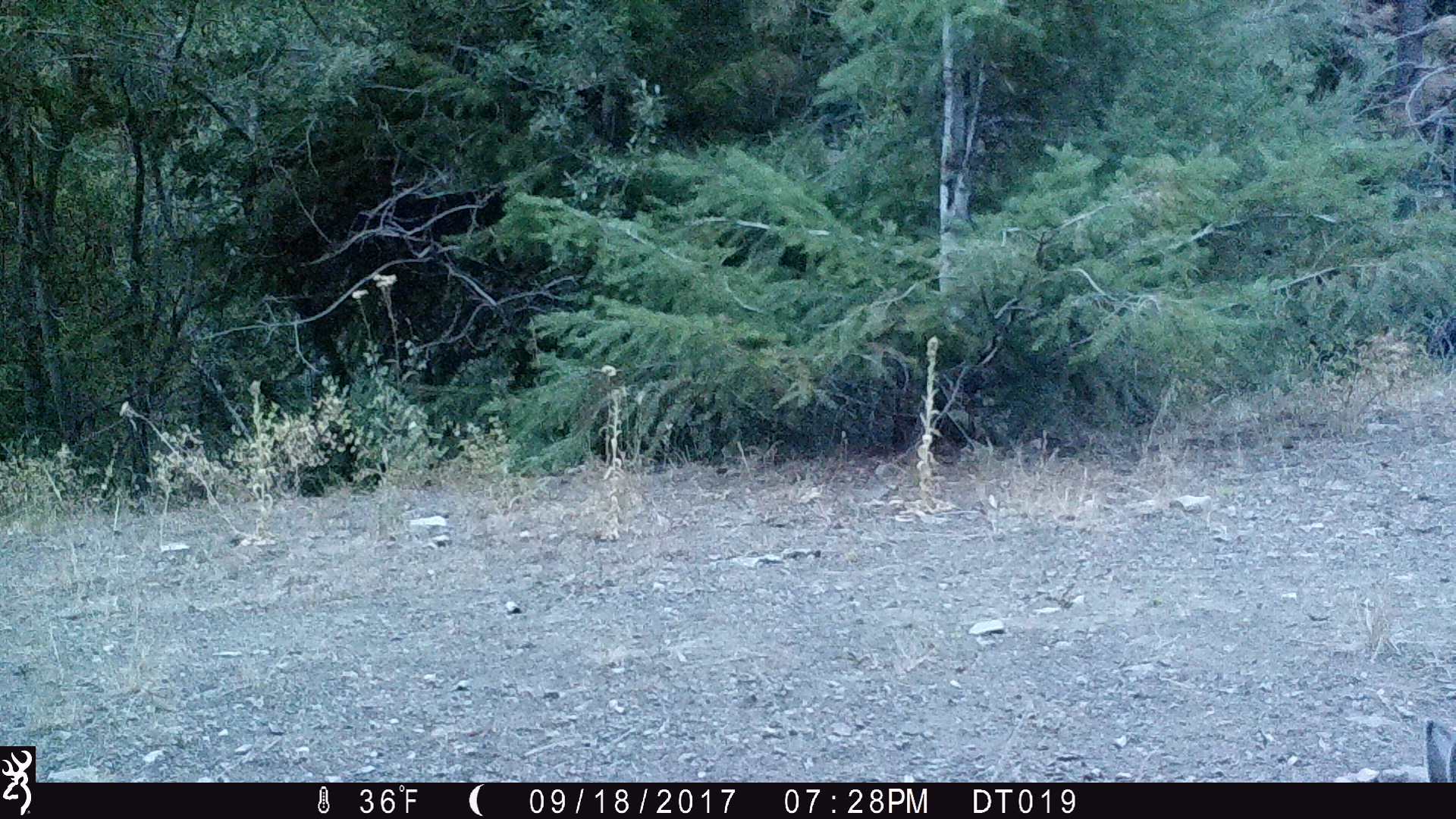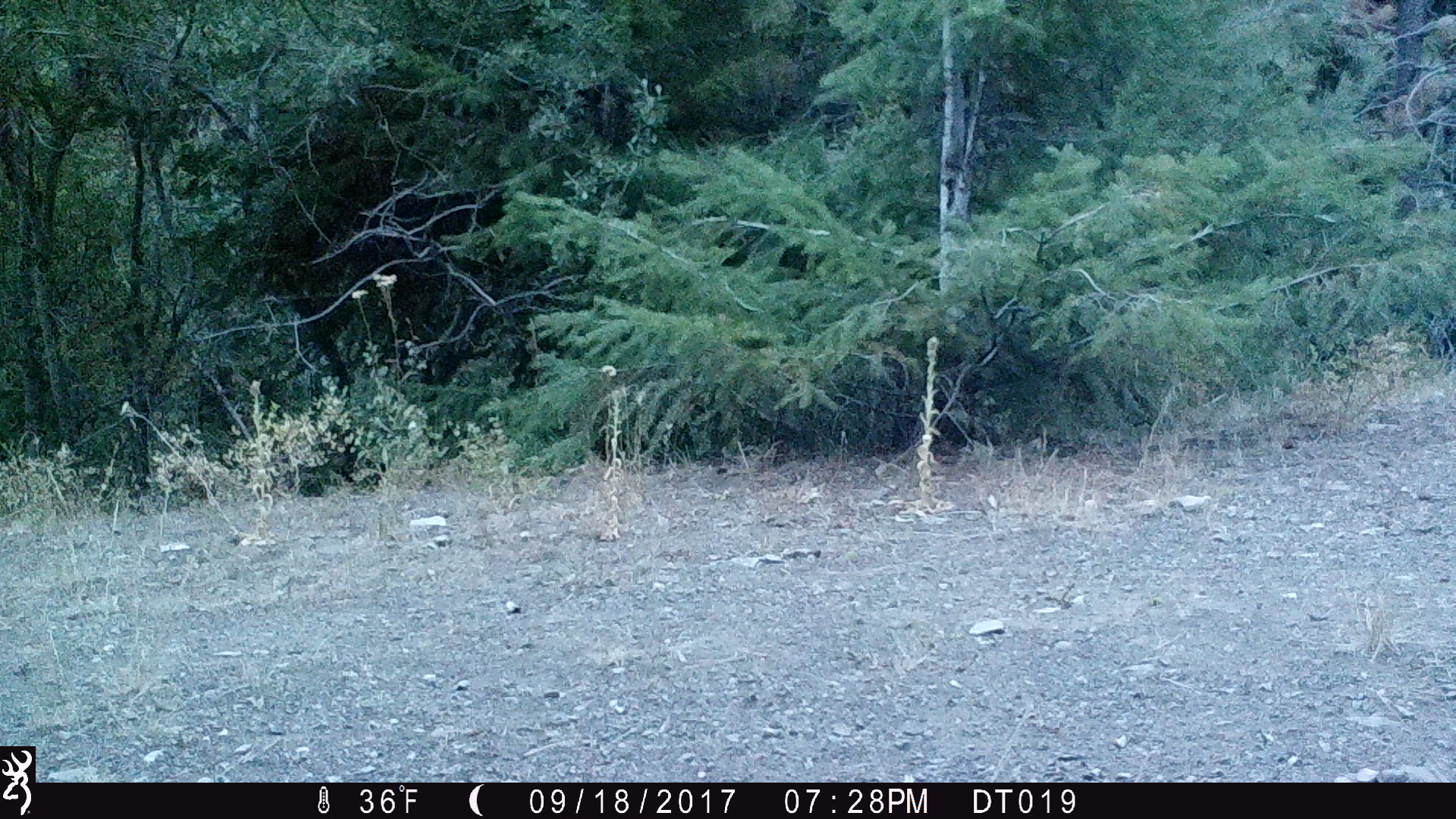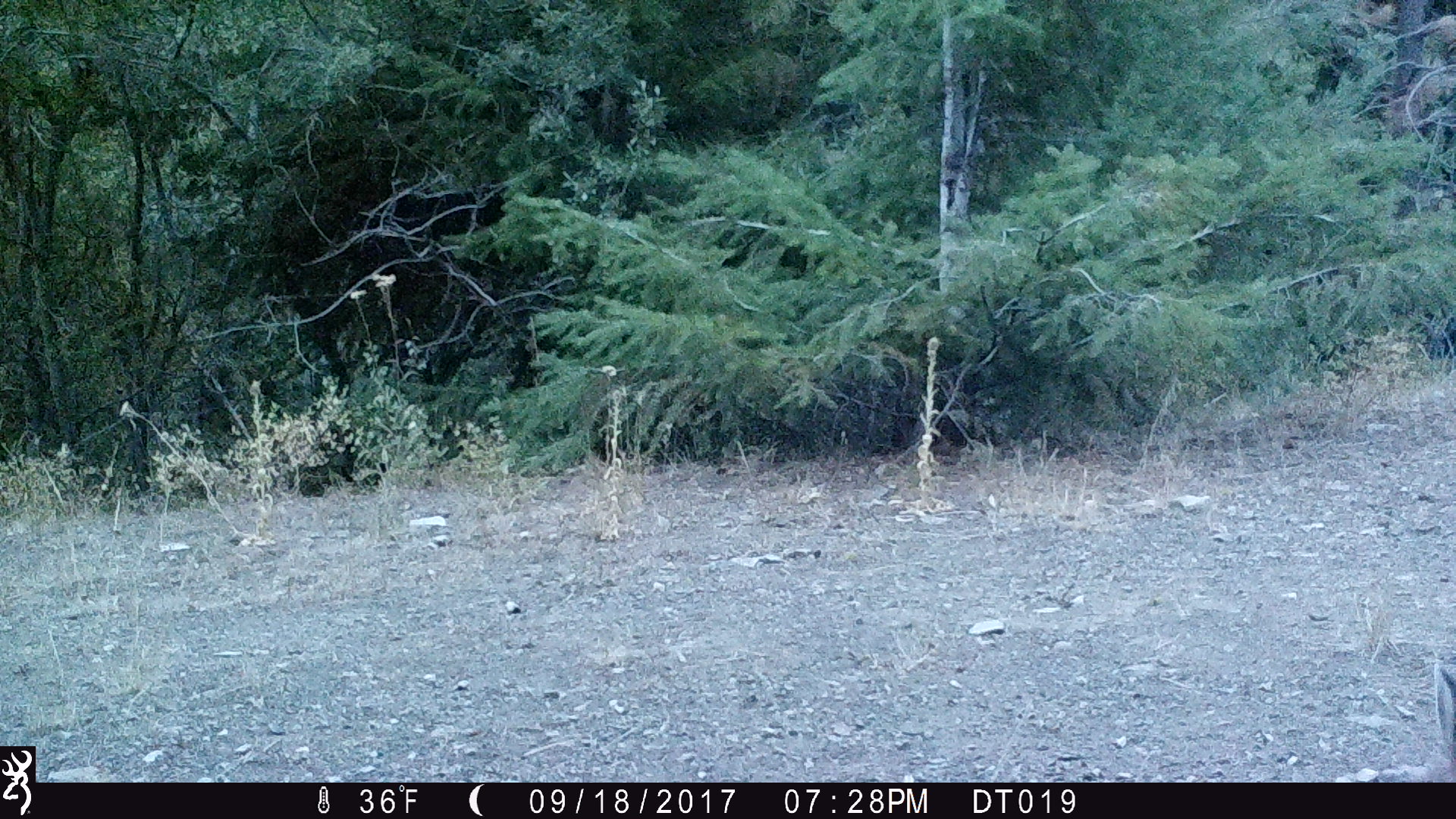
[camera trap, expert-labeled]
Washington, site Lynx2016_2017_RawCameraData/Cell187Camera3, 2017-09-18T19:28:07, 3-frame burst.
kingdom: Animalia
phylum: Chordata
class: Mammalia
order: Lagomorpha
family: Leporidae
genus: Lepus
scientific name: Lepus americanus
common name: snowshoe hare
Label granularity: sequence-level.